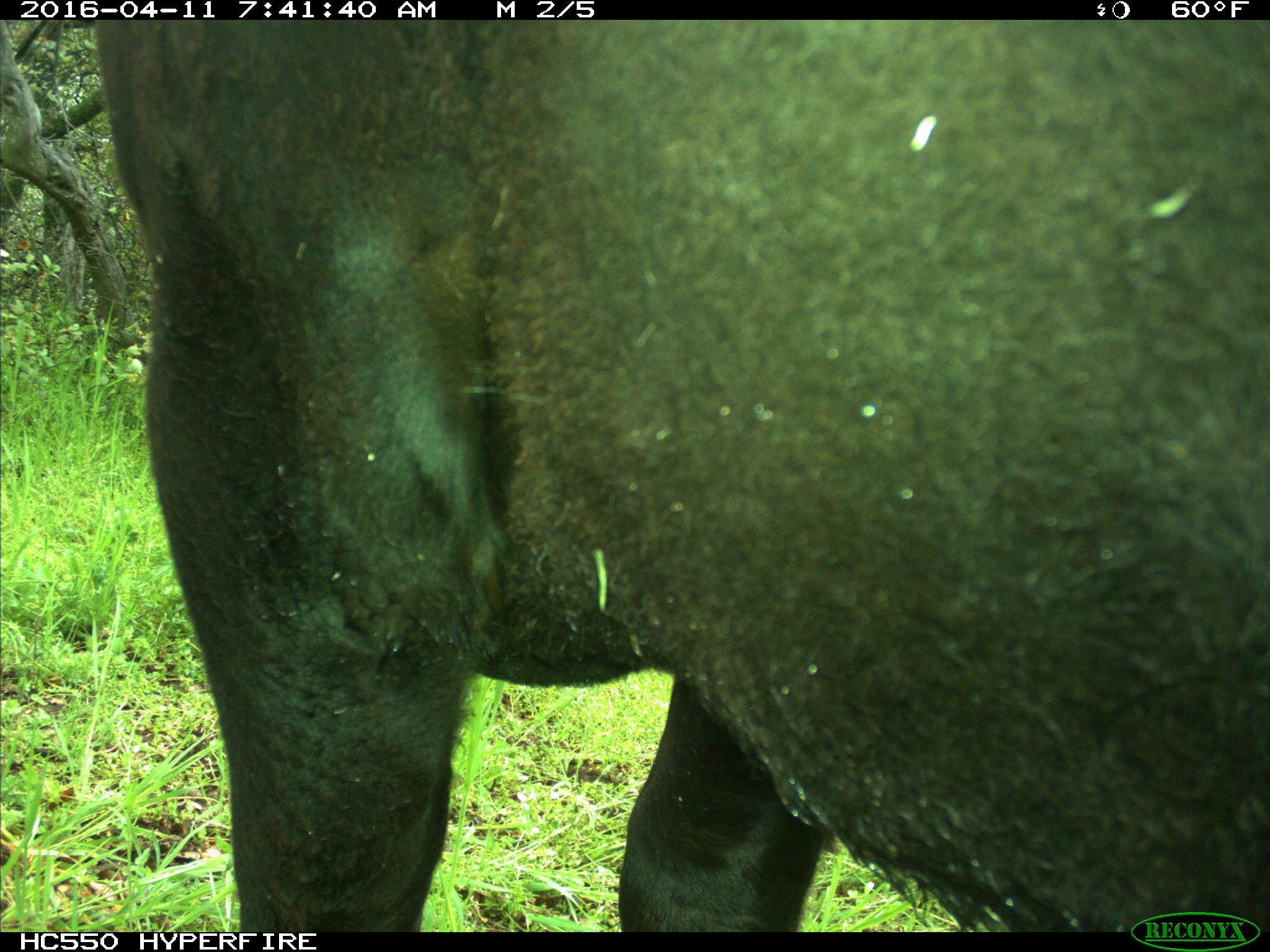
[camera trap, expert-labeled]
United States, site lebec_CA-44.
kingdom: Animalia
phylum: Chordata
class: Mammalia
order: Artiodactyla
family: Bovidae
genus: Bos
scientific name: Bos taurus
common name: domestic cow